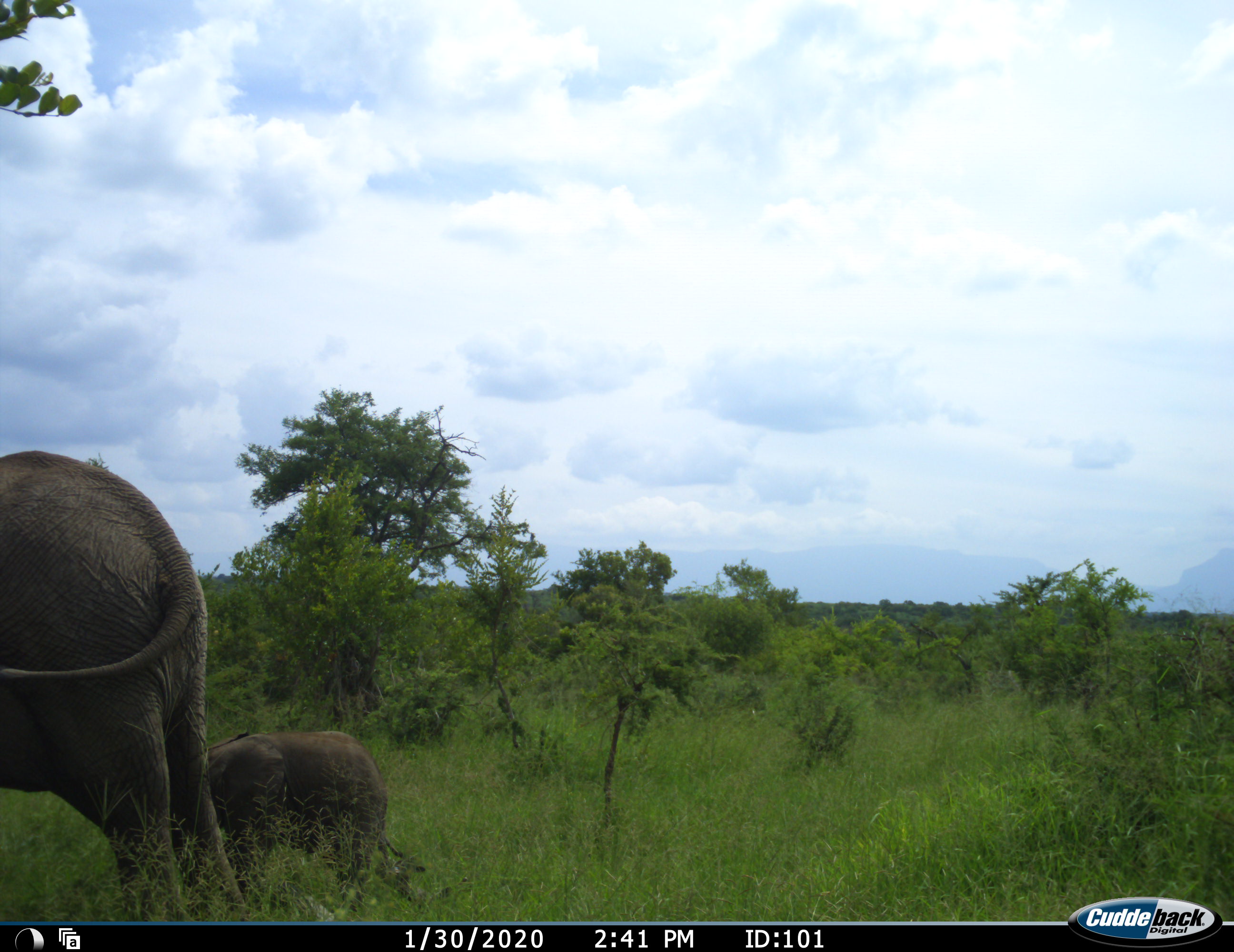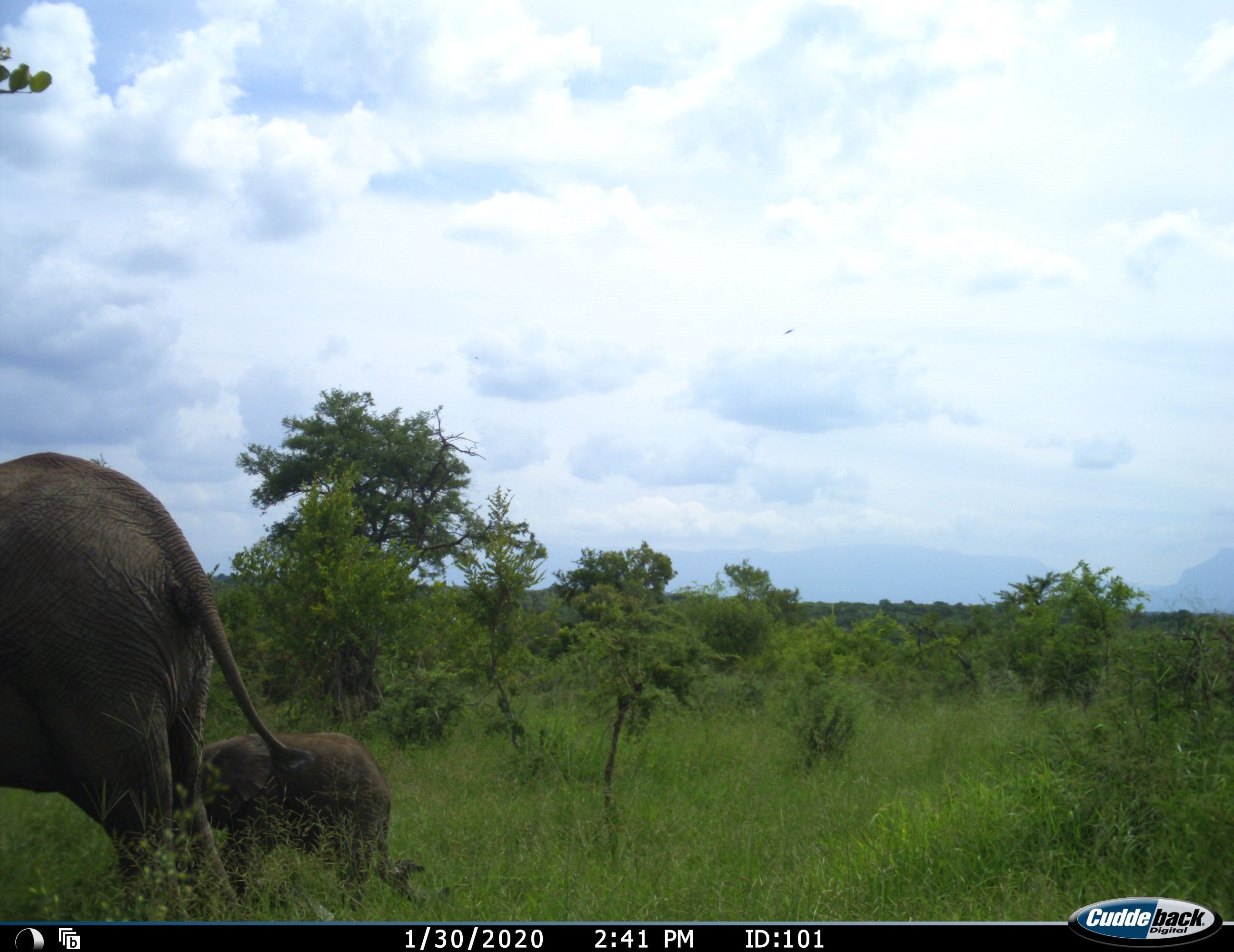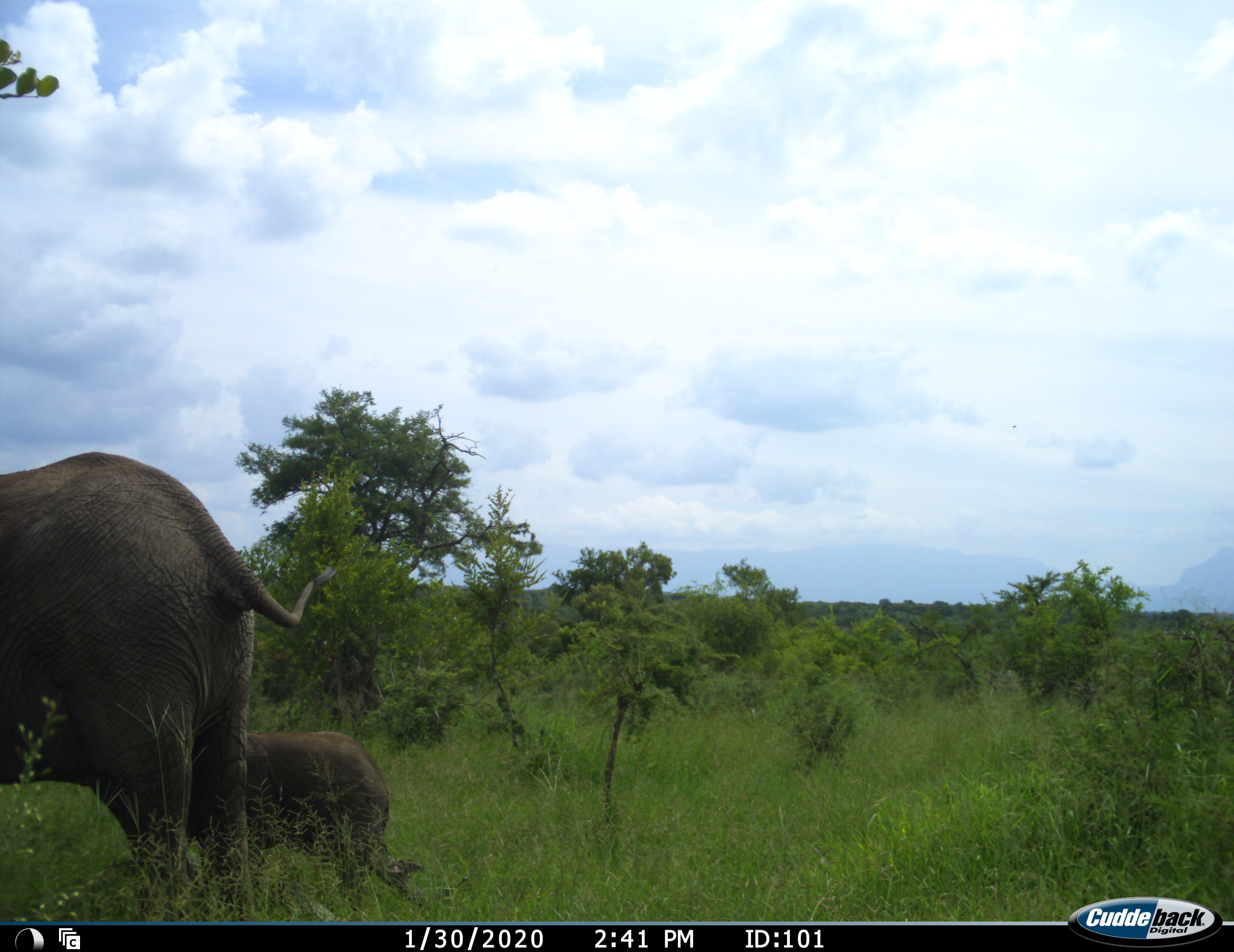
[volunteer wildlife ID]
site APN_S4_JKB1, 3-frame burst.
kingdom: Animalia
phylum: Chordata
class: Mammalia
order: Proboscidea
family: Elephantidae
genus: Loxodonta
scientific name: Loxodonta africana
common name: african bush elephant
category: elephant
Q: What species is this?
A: Elephant (african bush elephant) (Loxodonta africana).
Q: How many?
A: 2.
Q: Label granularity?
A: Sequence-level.